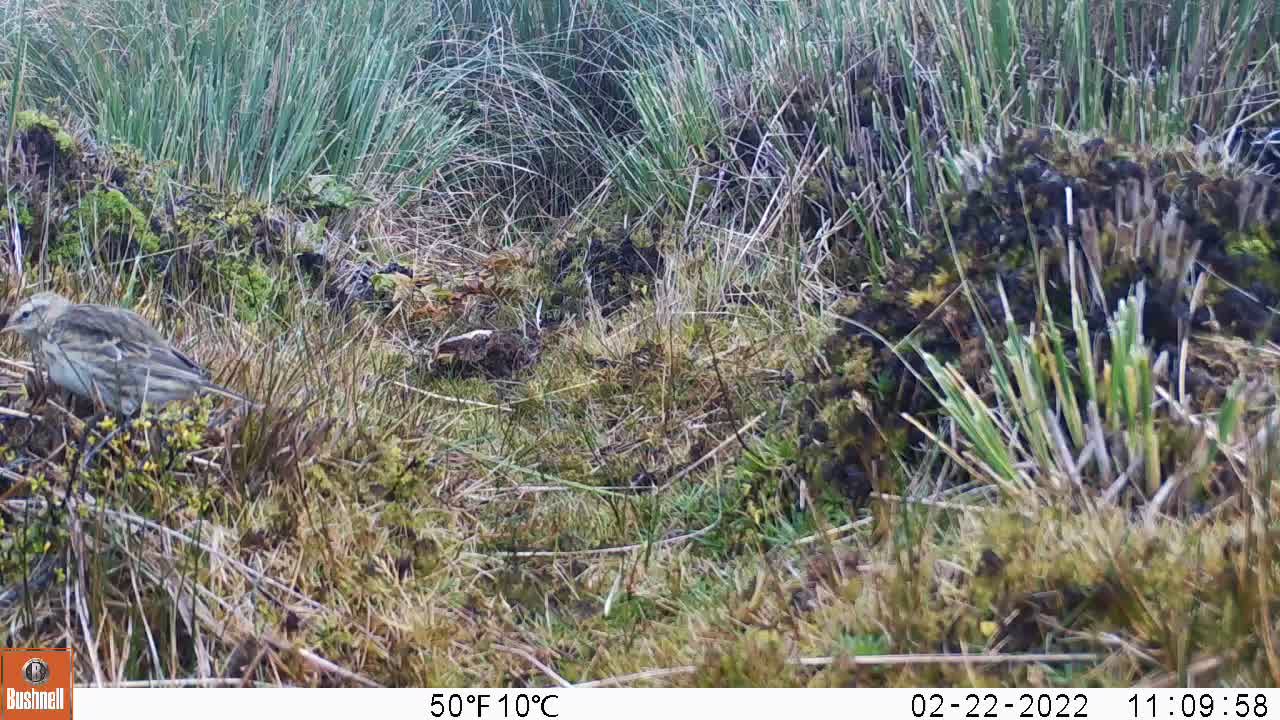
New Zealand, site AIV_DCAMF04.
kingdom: Animalia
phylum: Chordata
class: Aves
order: Passeriformes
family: Motacillidae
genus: Anthus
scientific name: Anthus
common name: pipit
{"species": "pipit (Anthus)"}